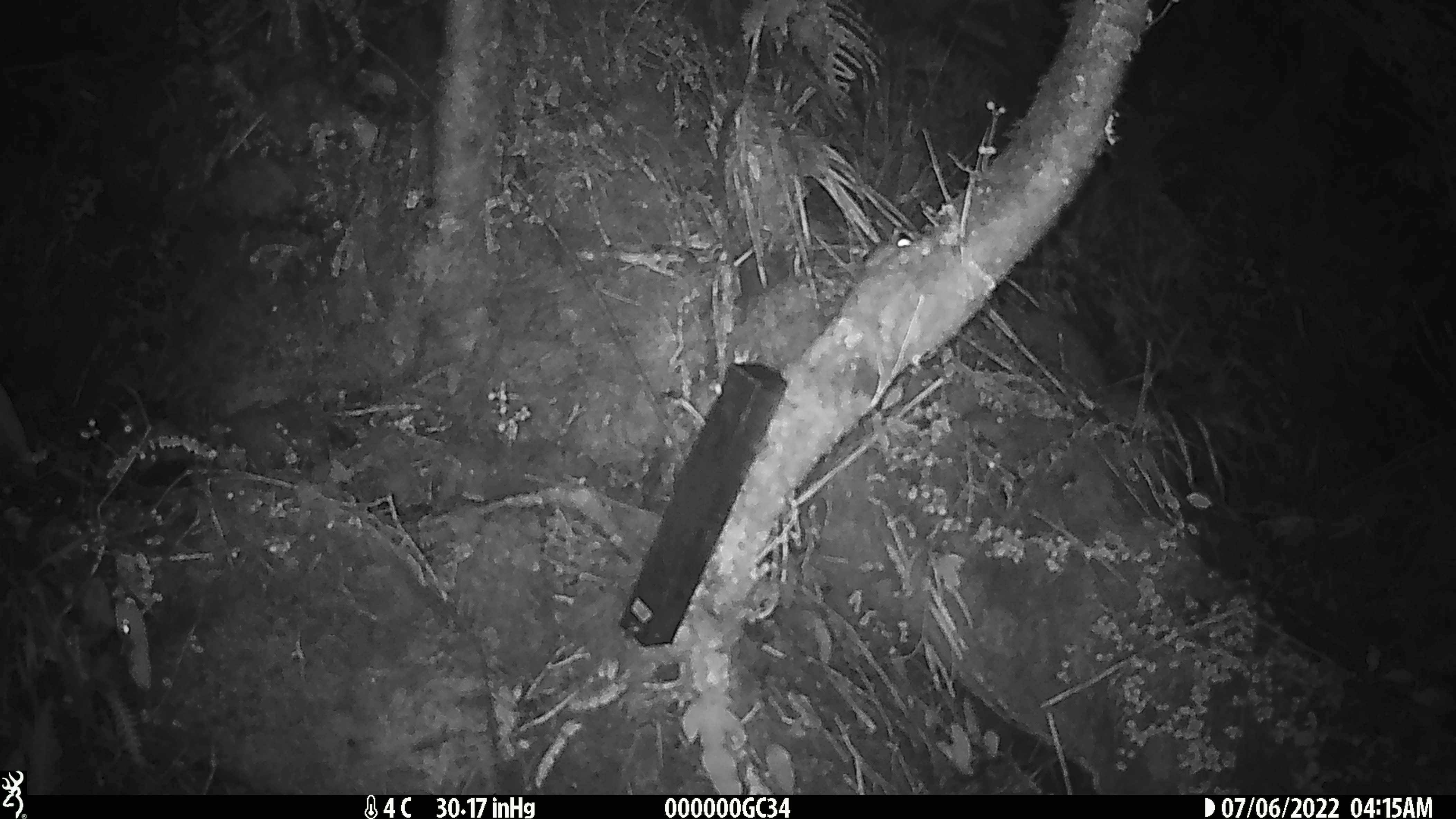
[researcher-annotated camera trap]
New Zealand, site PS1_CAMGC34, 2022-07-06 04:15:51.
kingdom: Animalia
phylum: Chordata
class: Mammalia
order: Rodentia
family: Muridae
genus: Mus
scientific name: Mus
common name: mouse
Mouse (Mus).